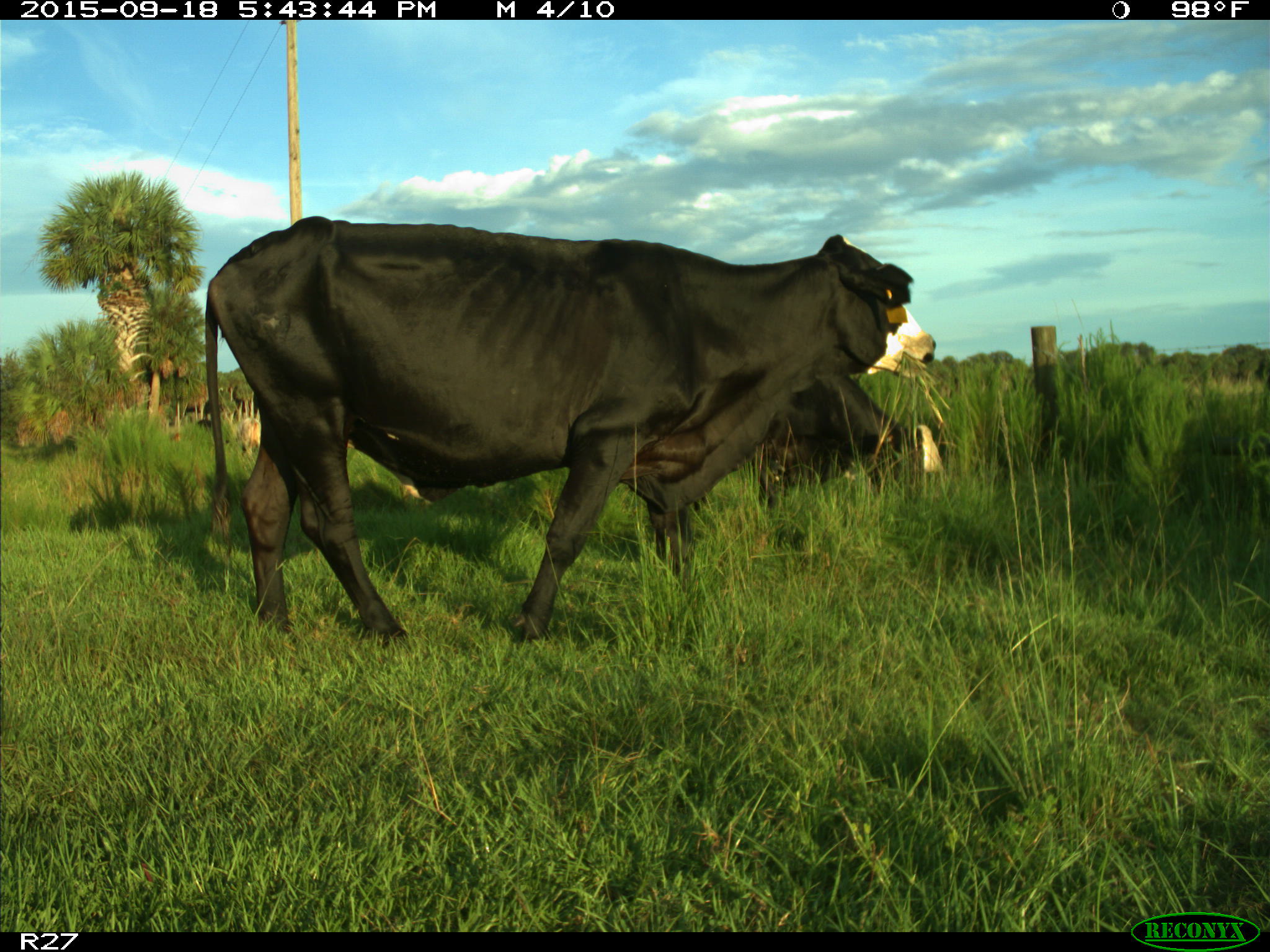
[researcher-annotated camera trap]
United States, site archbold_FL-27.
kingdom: Animalia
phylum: Chordata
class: Mammalia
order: Artiodactyla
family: Bovidae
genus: Bos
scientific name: Bos taurus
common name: domestic cow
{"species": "Bos taurus (domestic cow)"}